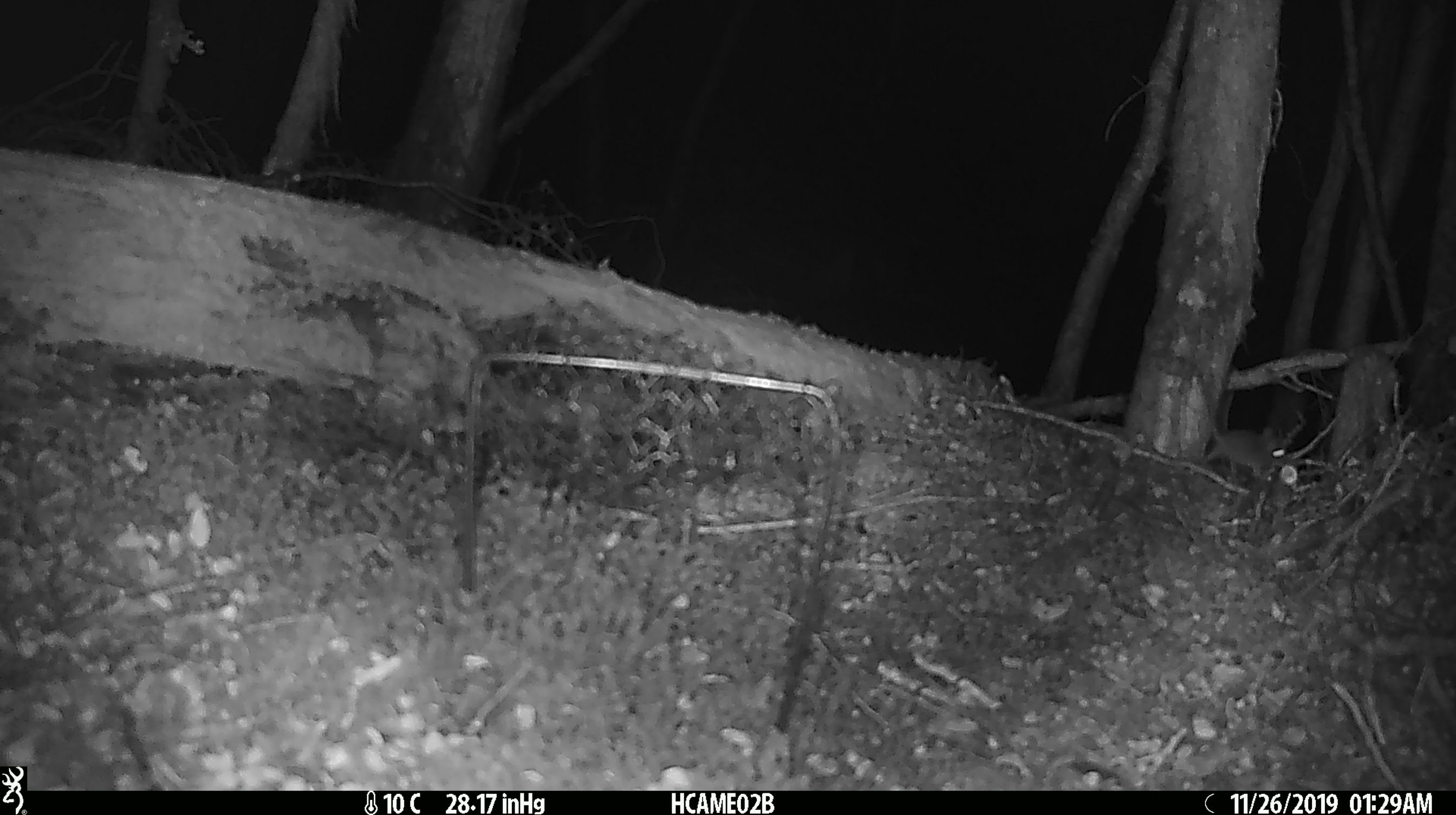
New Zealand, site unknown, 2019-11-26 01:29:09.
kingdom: Animalia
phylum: Chordata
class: Mammalia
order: Rodentia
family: Muridae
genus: Mus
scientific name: Mus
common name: mouse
Mouse (Mus).